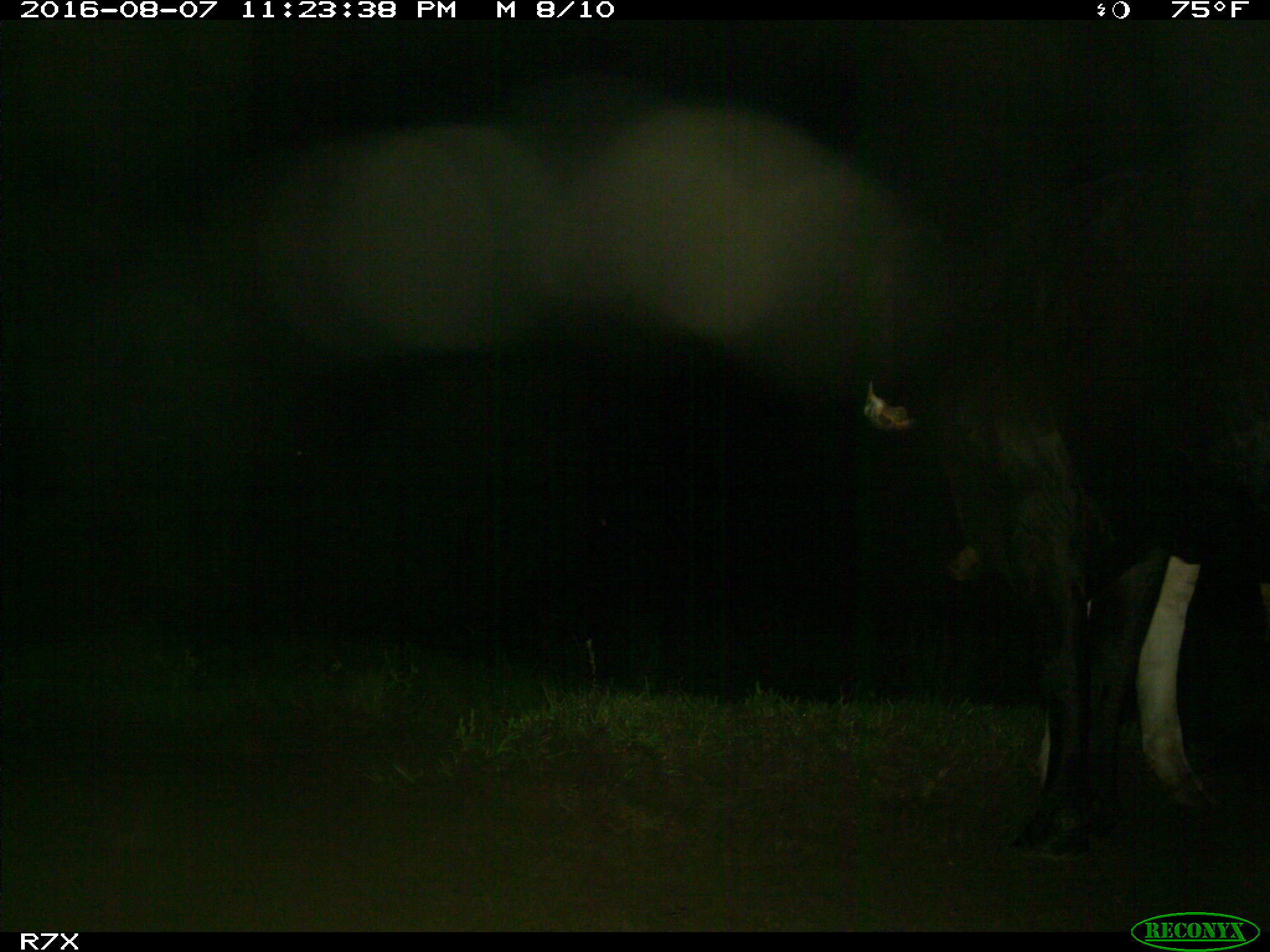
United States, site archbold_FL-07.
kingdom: Animalia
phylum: Chordata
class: Mammalia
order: Artiodactyla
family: Bovidae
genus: Bos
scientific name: Bos taurus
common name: domestic cow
Bos taurus (domestic cow).